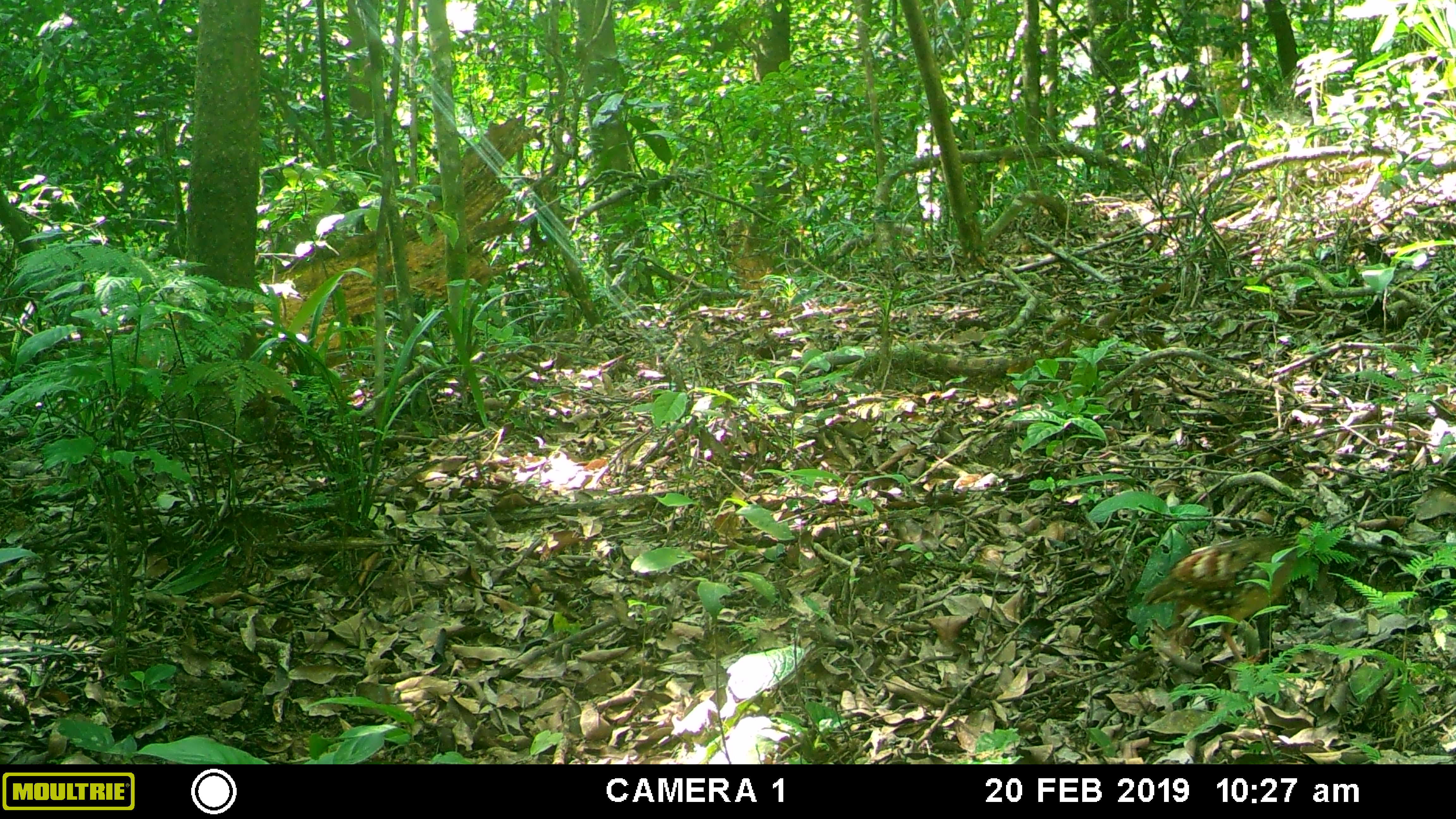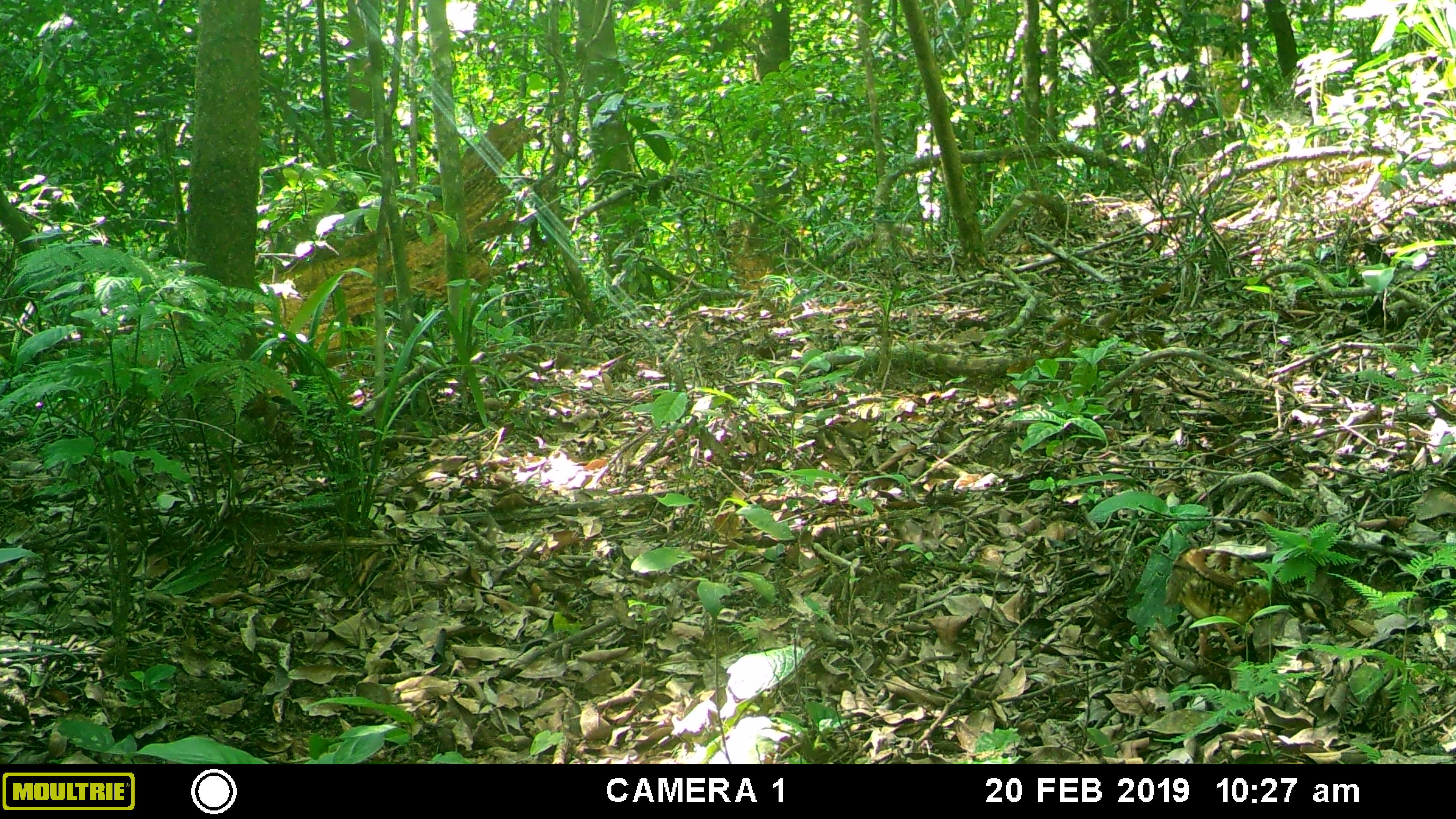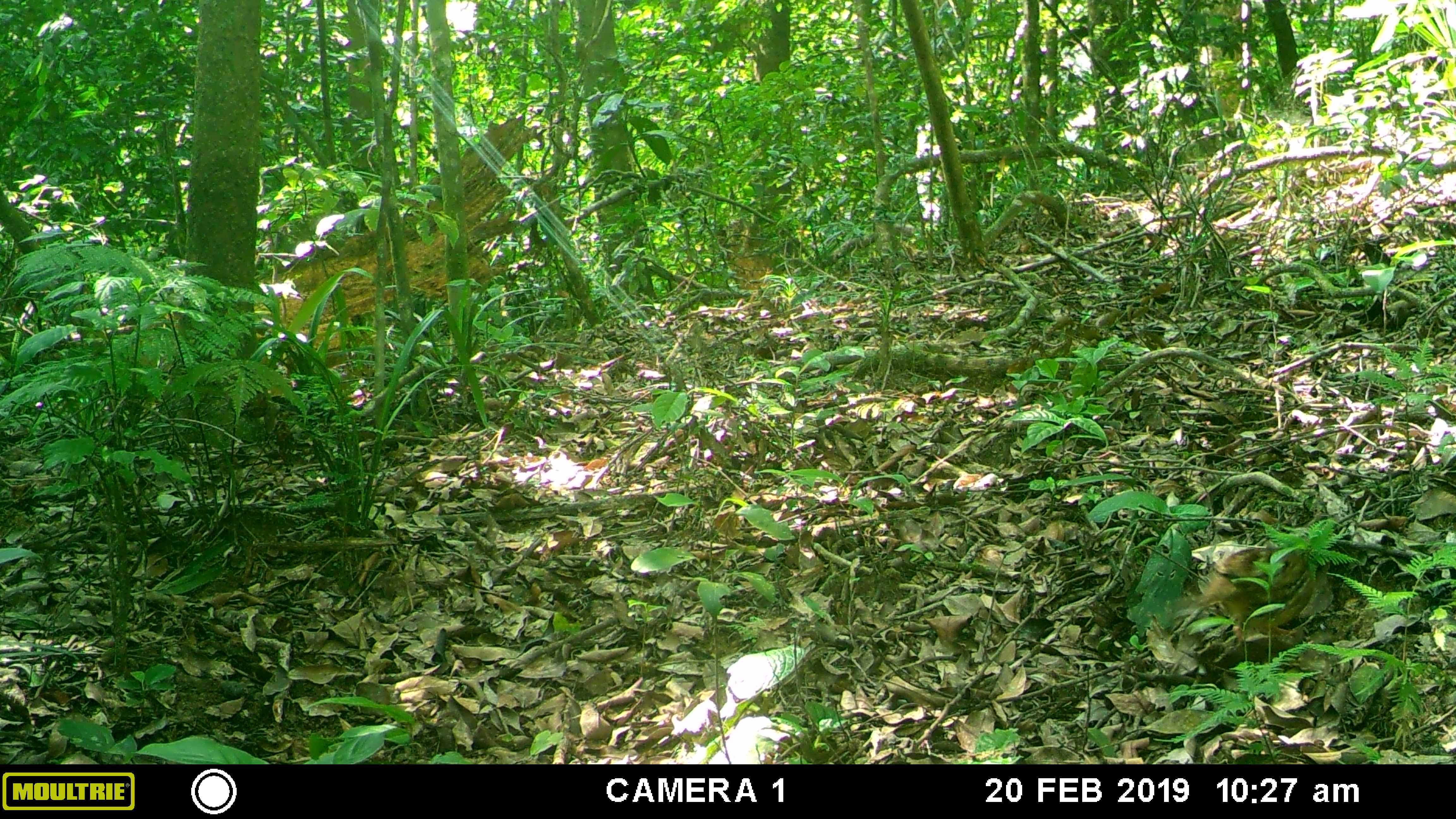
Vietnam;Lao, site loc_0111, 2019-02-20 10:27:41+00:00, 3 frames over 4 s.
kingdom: Animalia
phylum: Chordata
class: Aves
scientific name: Aves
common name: bird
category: unidentified bird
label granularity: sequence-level